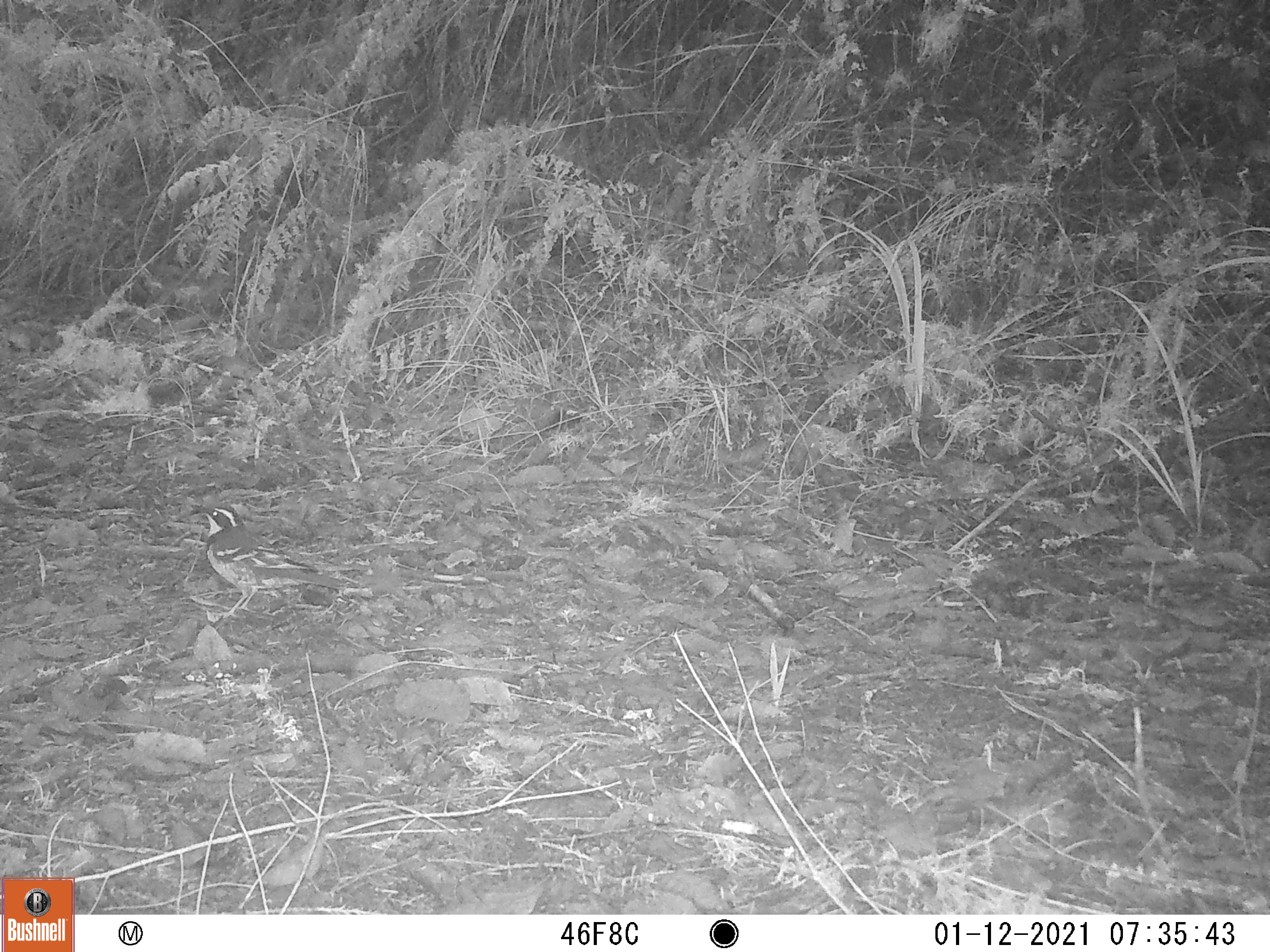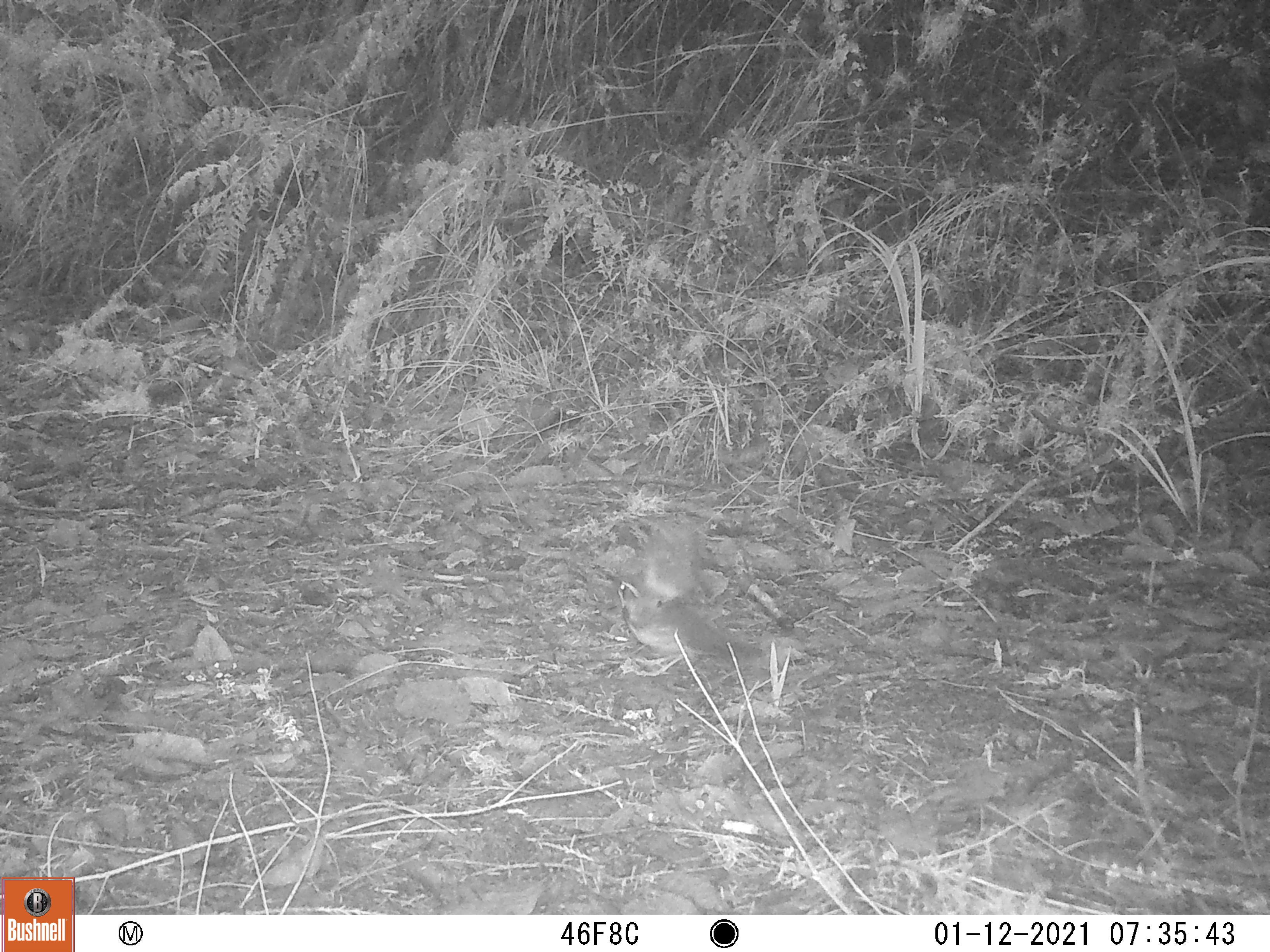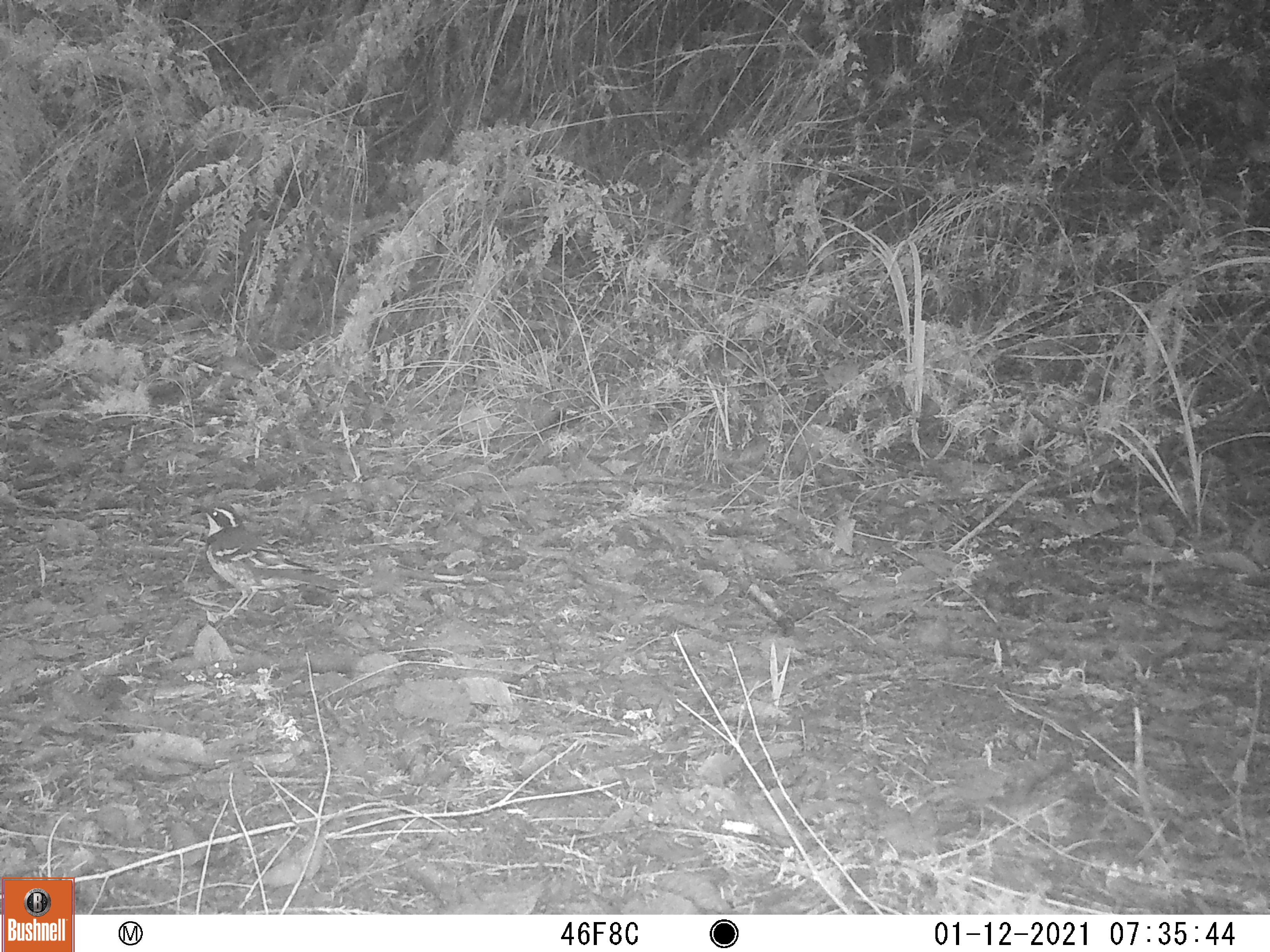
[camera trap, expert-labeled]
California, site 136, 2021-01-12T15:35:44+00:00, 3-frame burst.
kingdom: Animalia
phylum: Chordata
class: Aves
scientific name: Aves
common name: bird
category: unknown bird